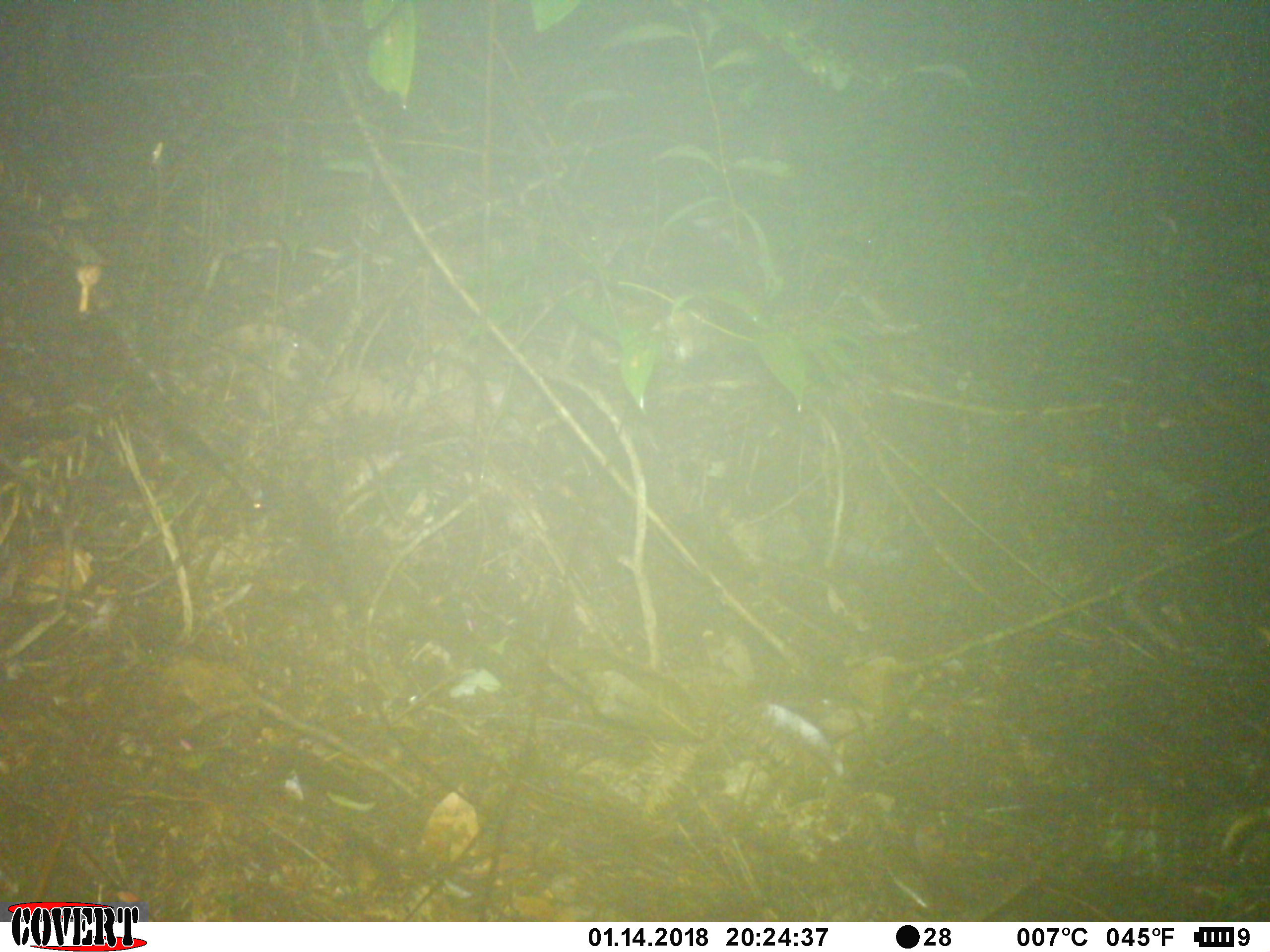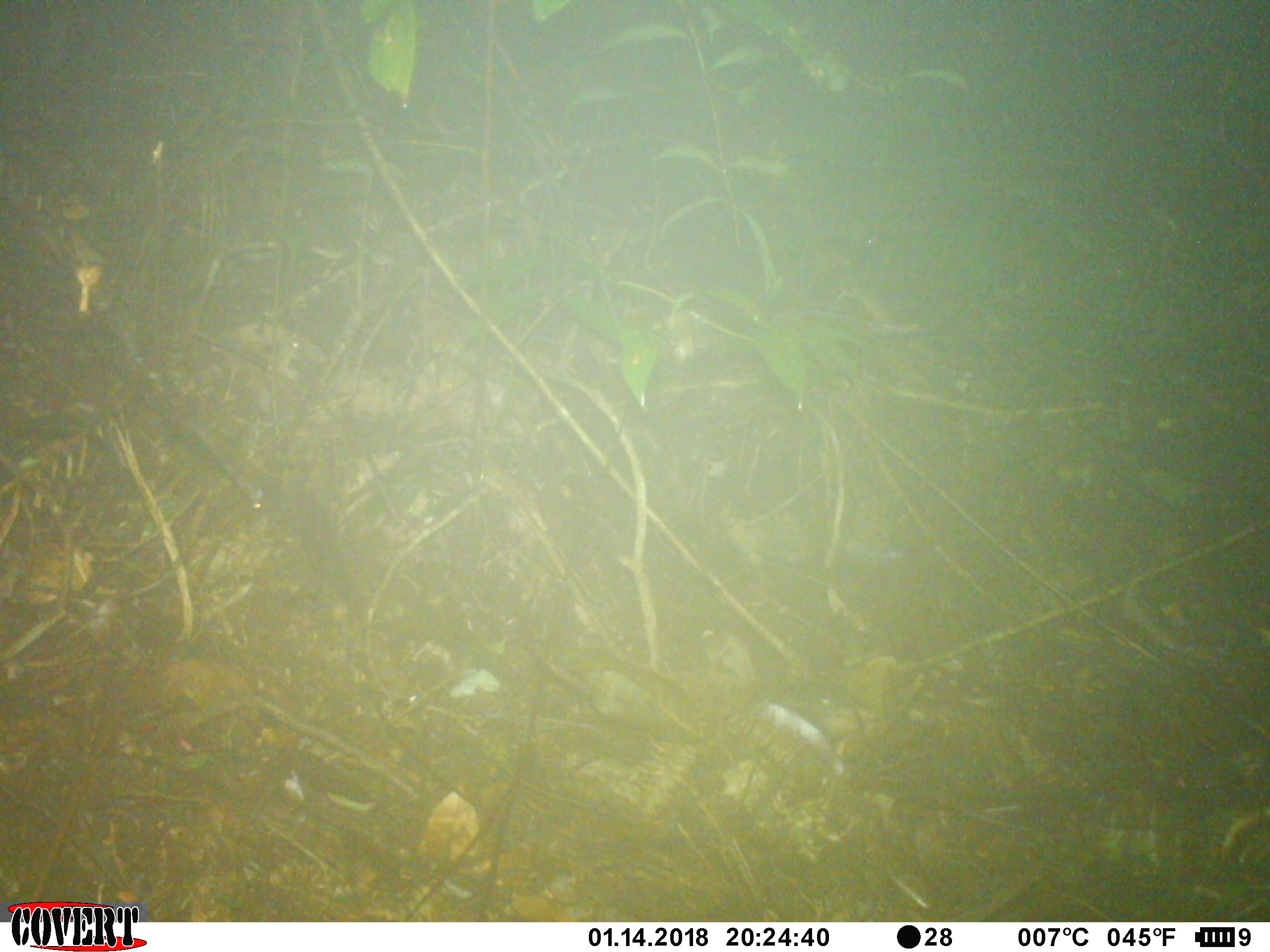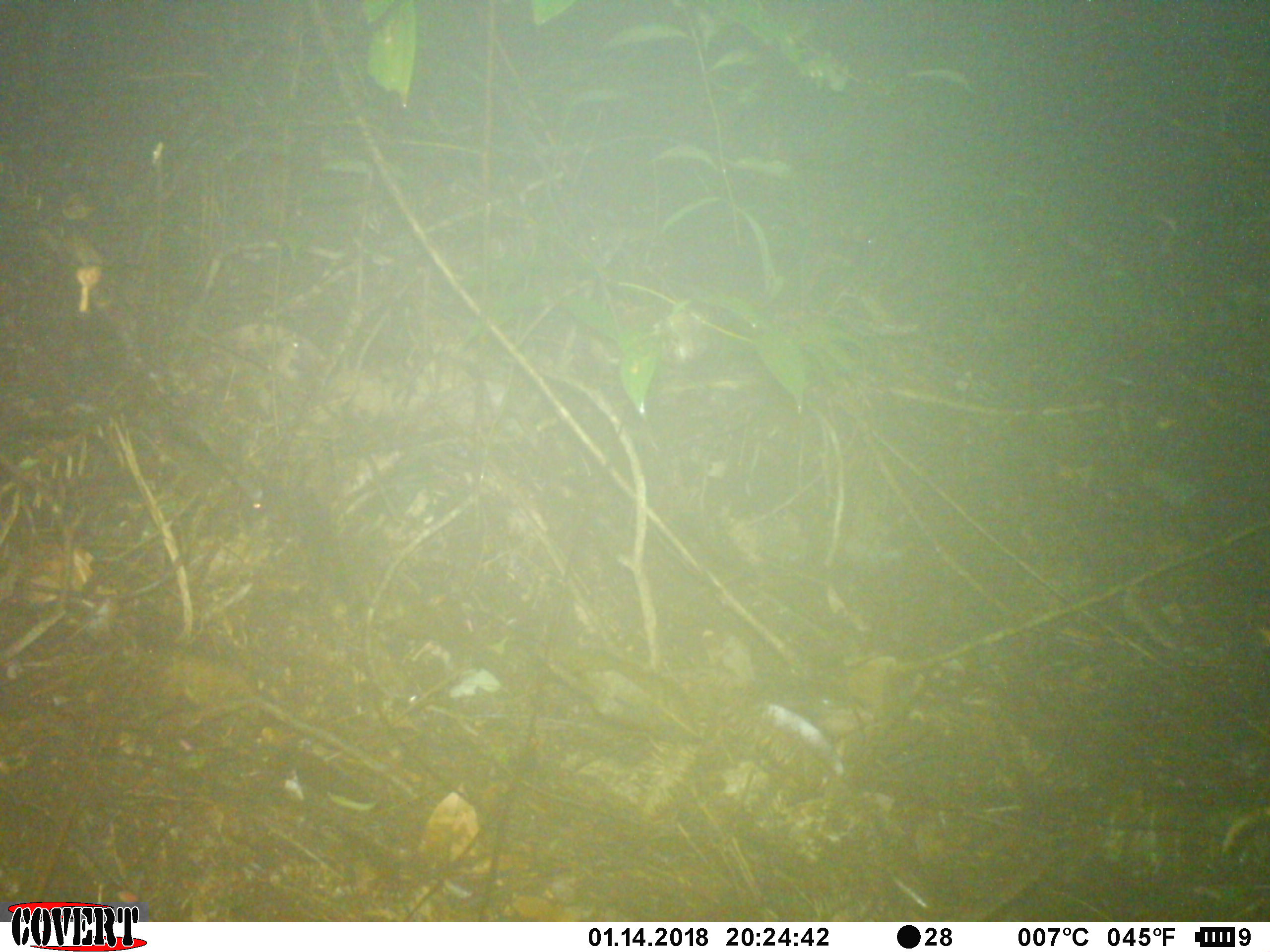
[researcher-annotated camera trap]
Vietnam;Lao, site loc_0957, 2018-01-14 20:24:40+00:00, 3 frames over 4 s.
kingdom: Animalia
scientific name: Animalia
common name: animal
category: unidentified small animal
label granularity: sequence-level